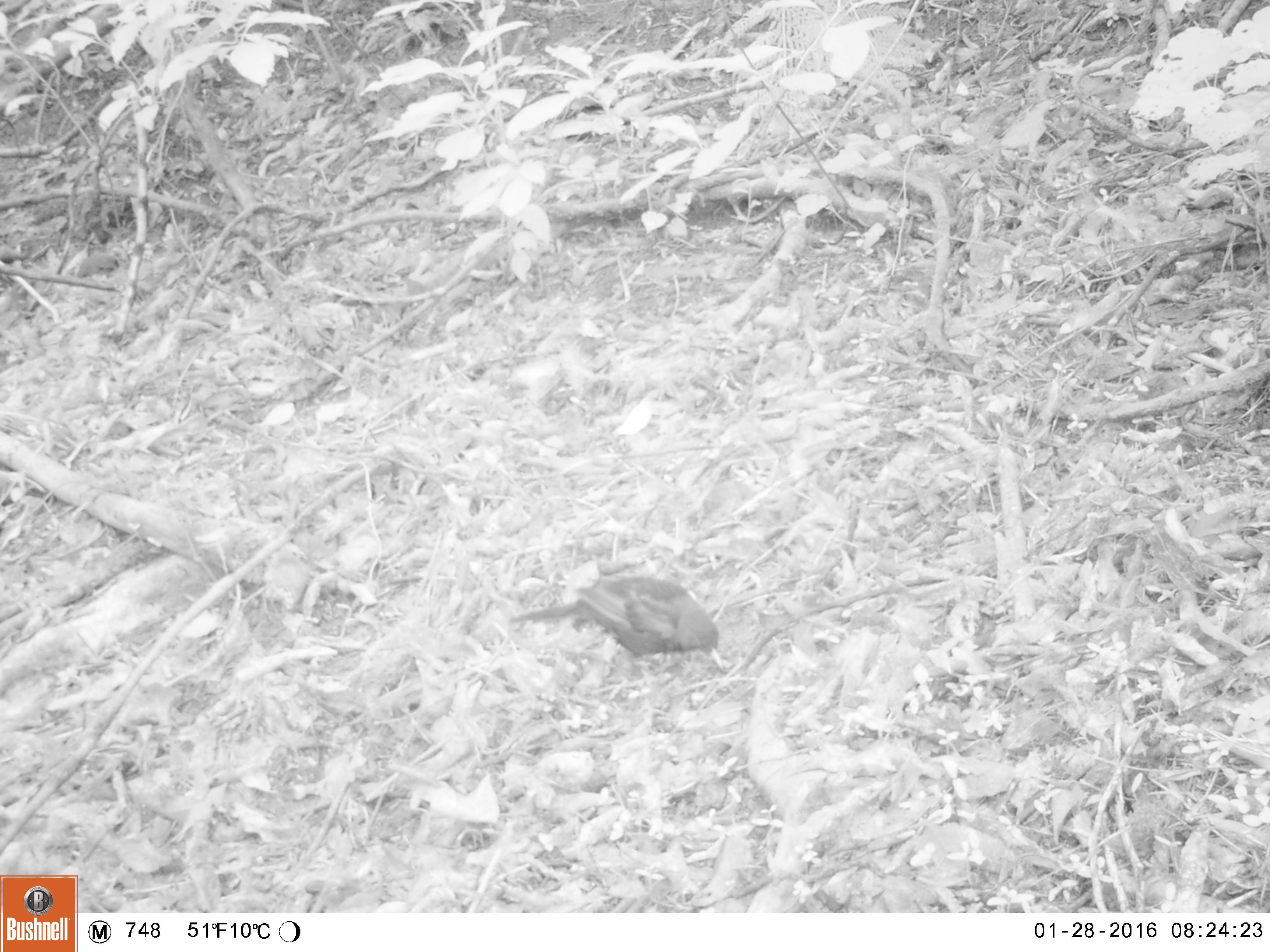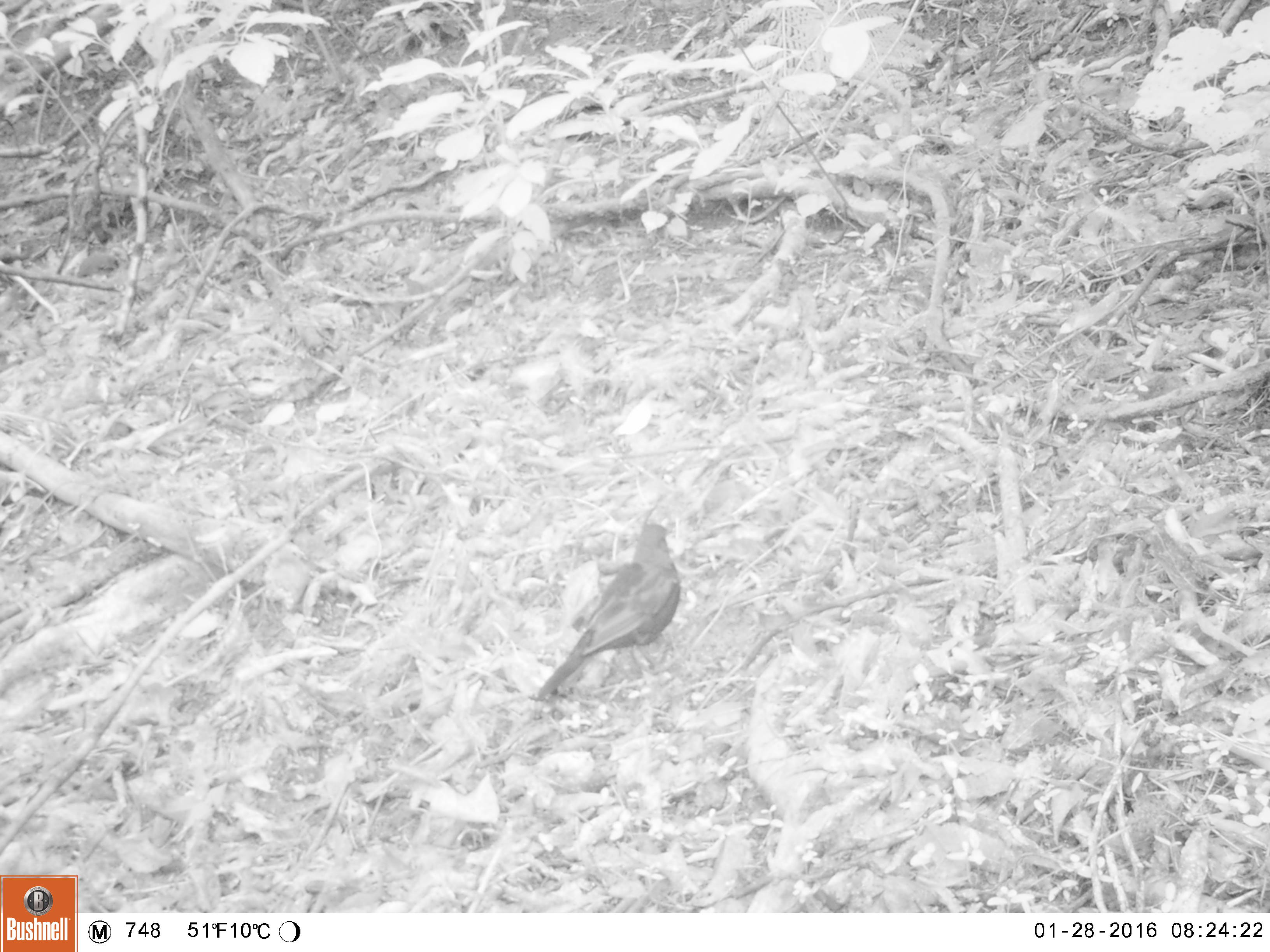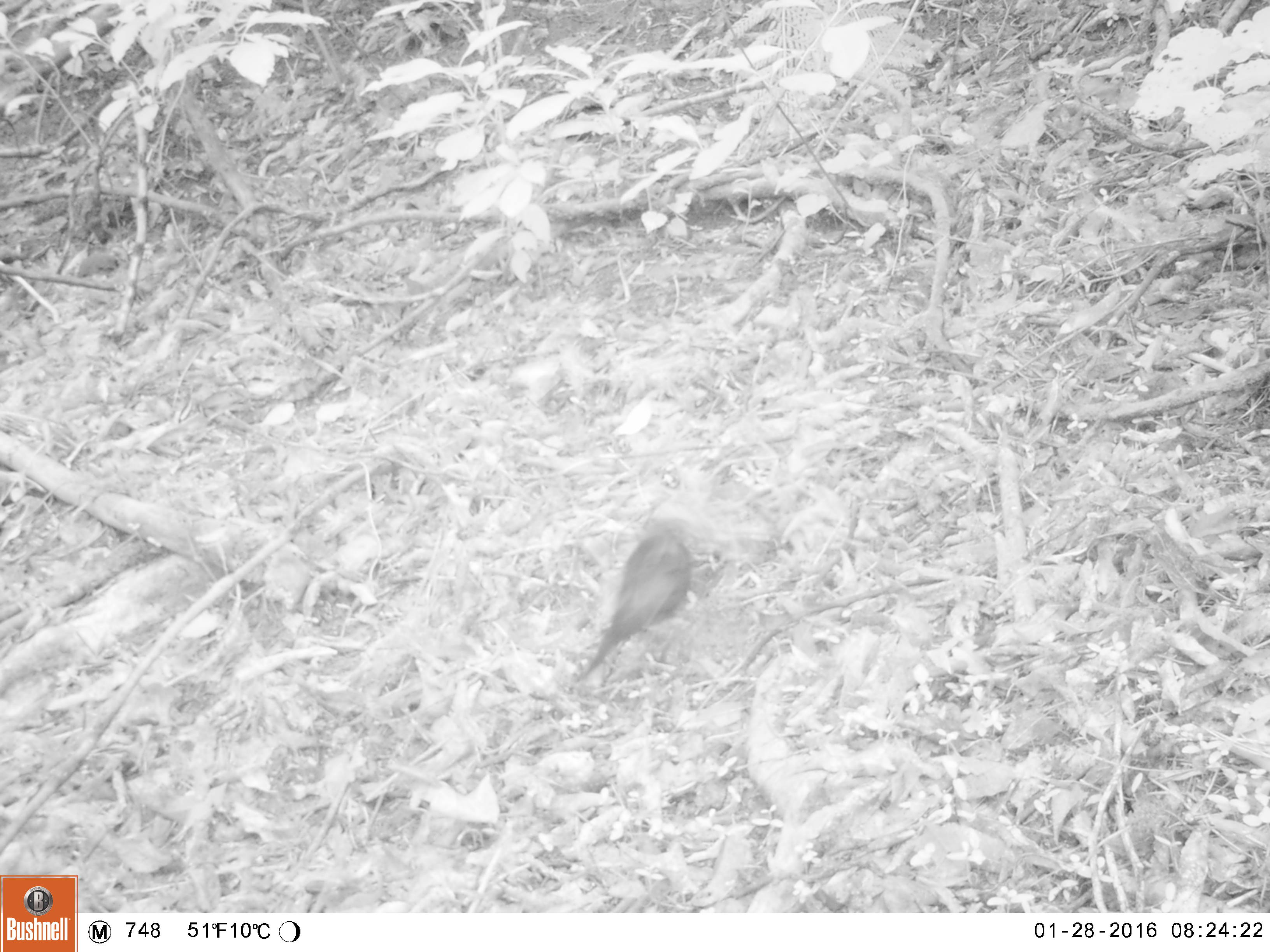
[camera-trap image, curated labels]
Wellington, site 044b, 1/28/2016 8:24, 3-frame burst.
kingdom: Animalia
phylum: Chordata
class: Aves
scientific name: Aves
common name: bird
Bird (Aves).